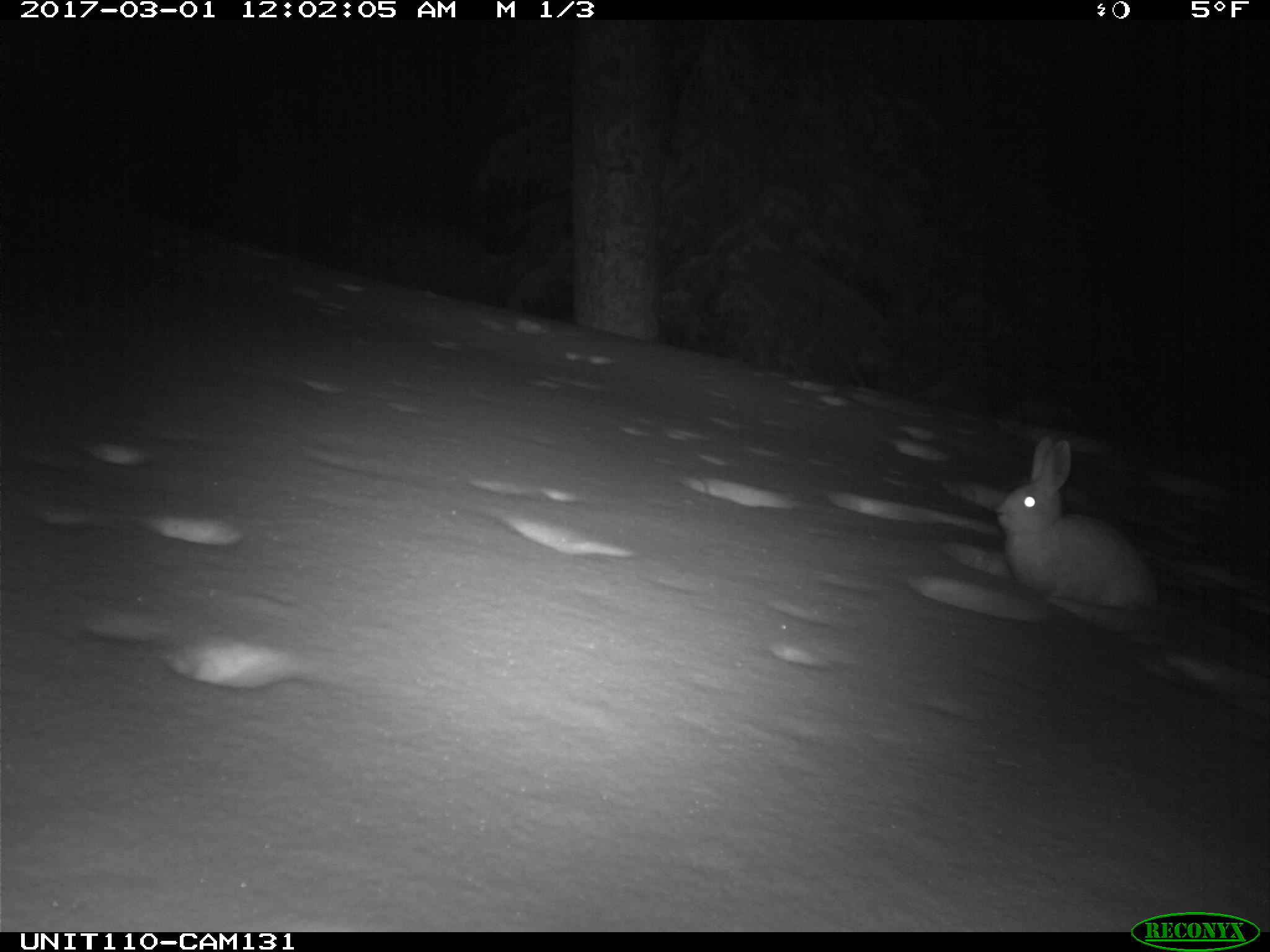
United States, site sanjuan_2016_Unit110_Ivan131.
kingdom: Animalia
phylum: Chordata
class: Mammalia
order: Lagomorpha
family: Leporidae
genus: Lepus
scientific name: Lepus americanus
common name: snowshoe hare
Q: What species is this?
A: Lepus americanus (snowshoe hare).